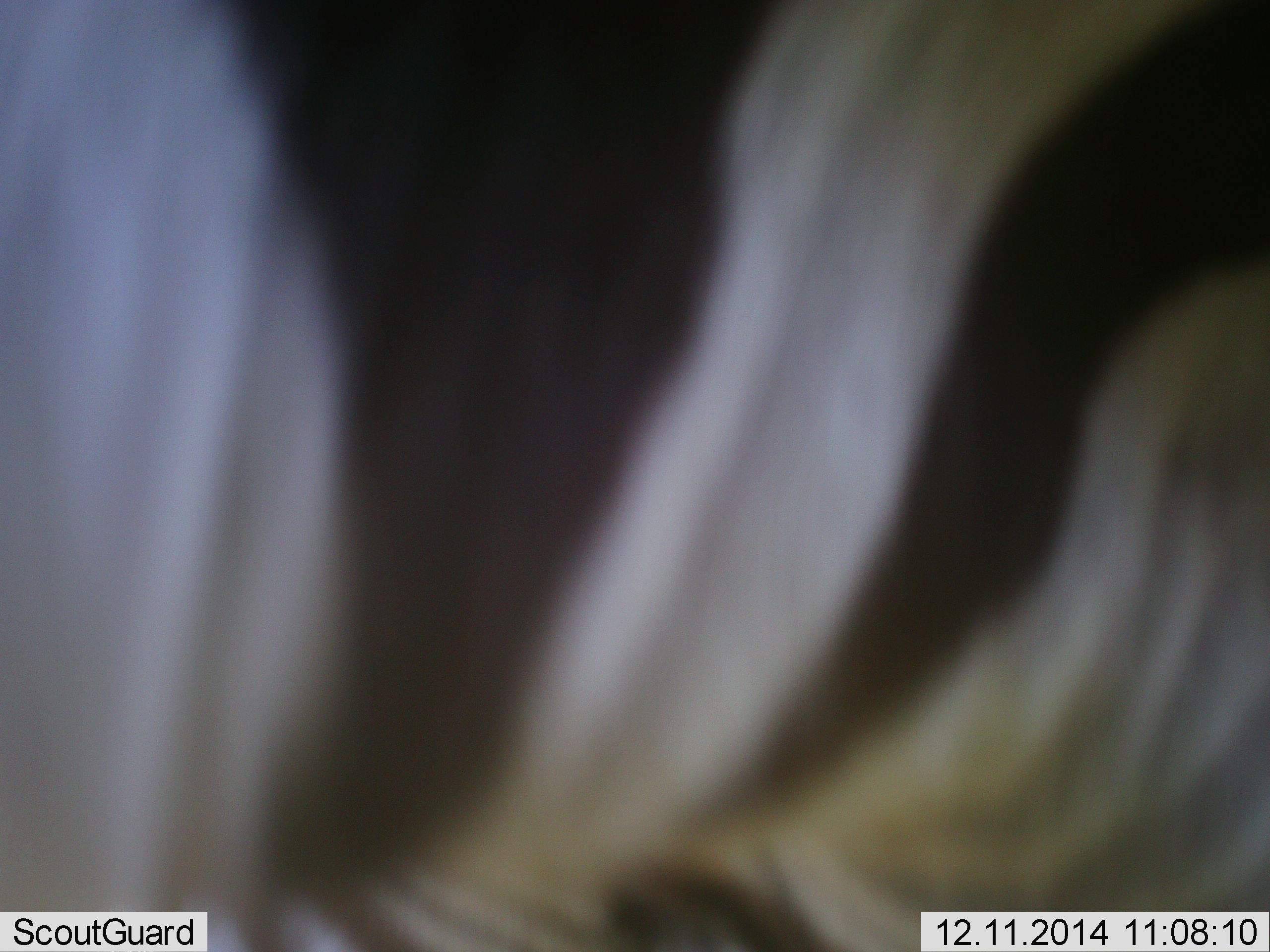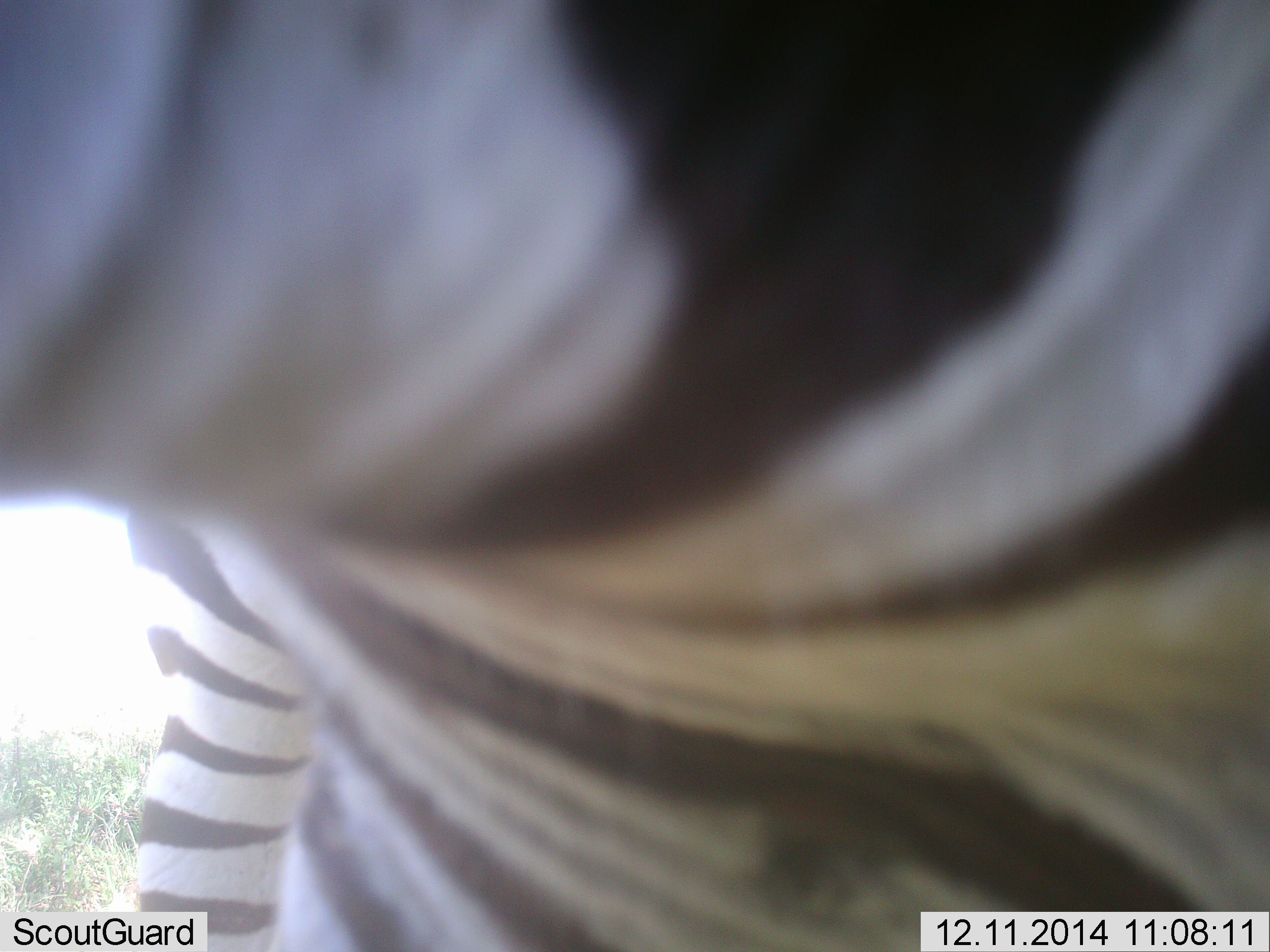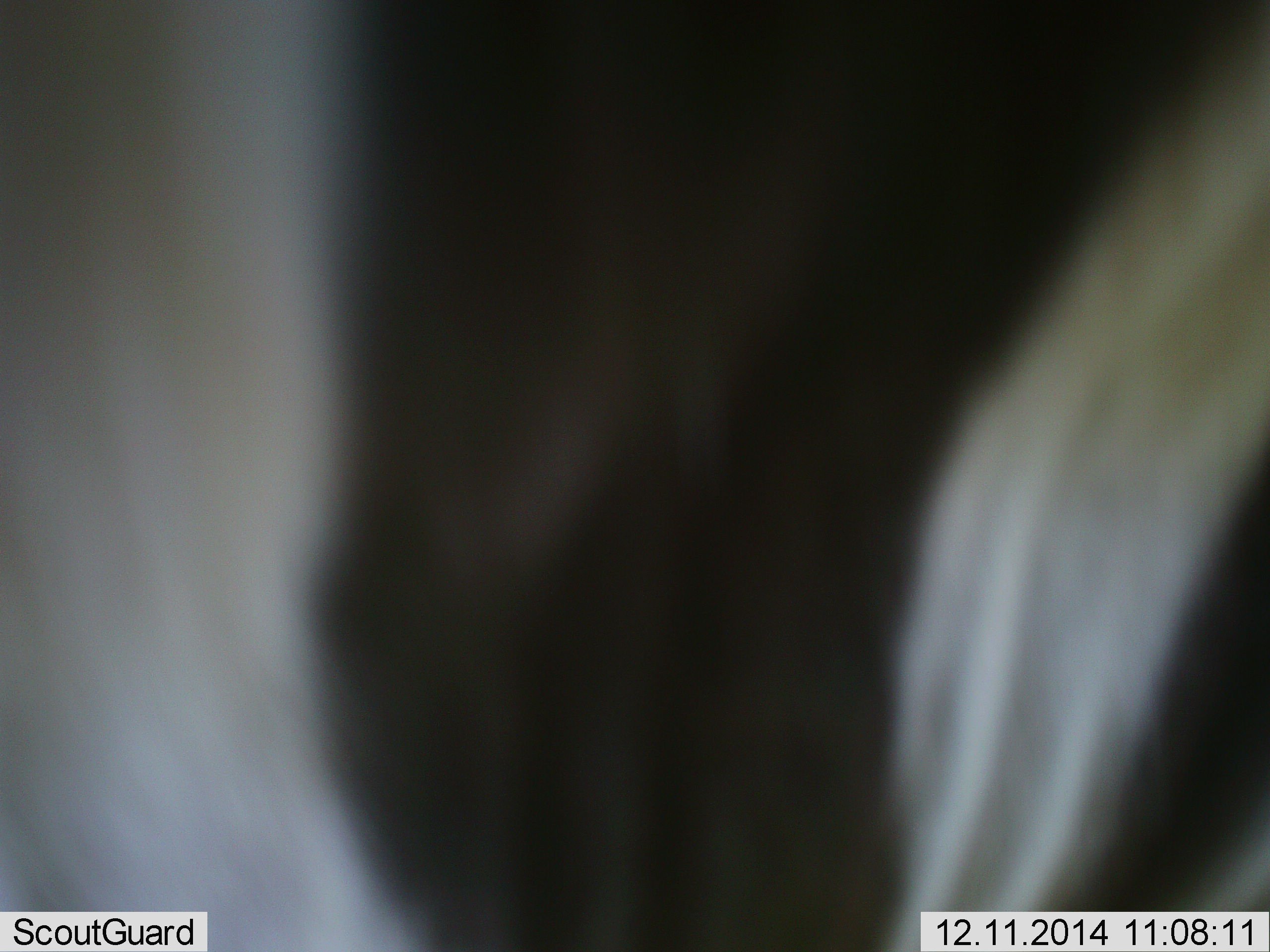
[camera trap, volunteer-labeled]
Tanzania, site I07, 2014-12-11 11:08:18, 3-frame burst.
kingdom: Animalia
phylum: Chordata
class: Mammalia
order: Perissodactyla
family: Equidae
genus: Equus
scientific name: Equus quagga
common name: plains zebra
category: zebra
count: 1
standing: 70%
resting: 0%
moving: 30%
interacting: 10%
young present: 0%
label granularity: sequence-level